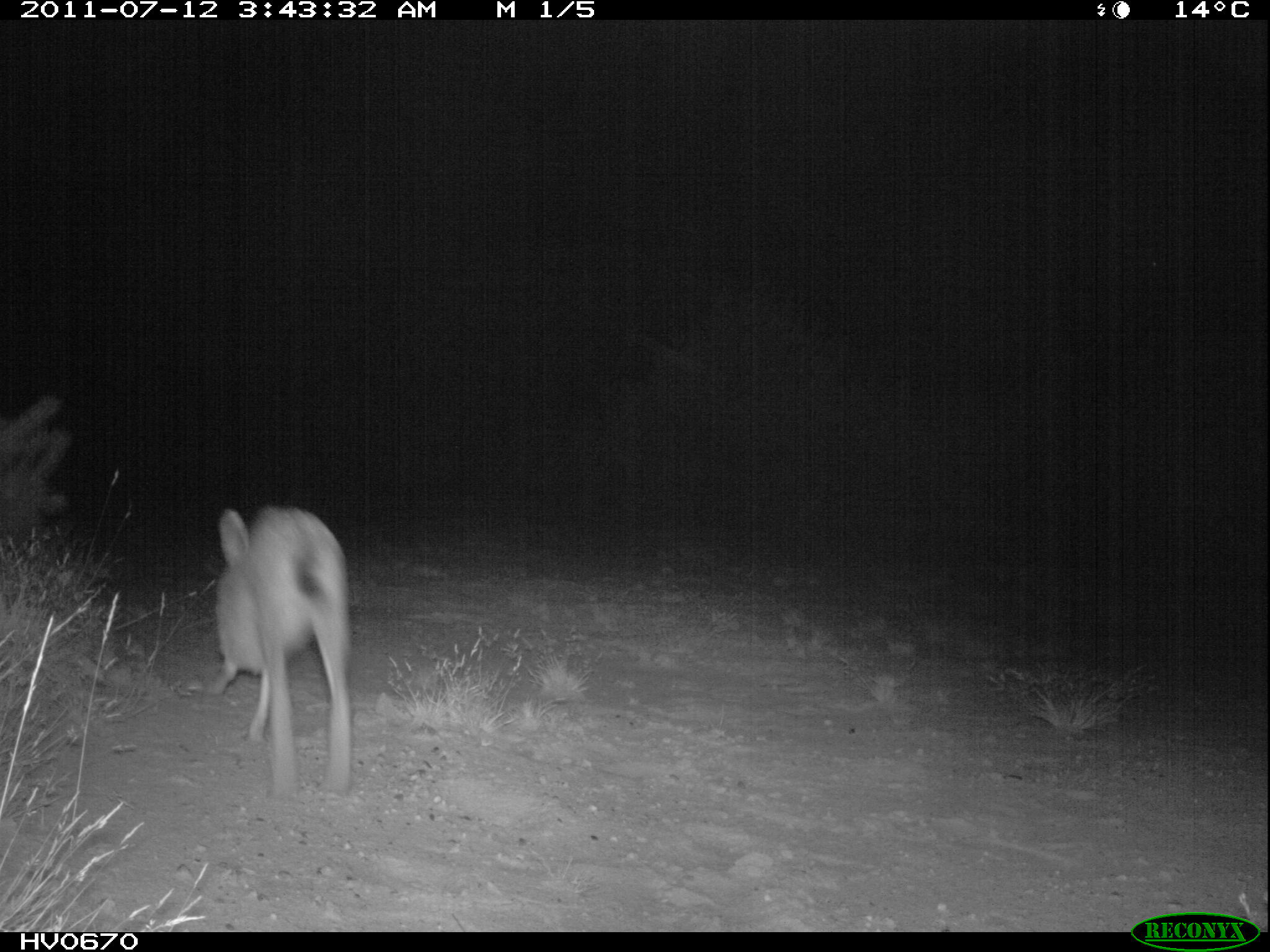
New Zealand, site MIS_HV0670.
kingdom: Animalia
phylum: Chordata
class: Mammalia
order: Lagomorpha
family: Leporidae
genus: Lepus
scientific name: Lepus europaeus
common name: brown hare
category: hare